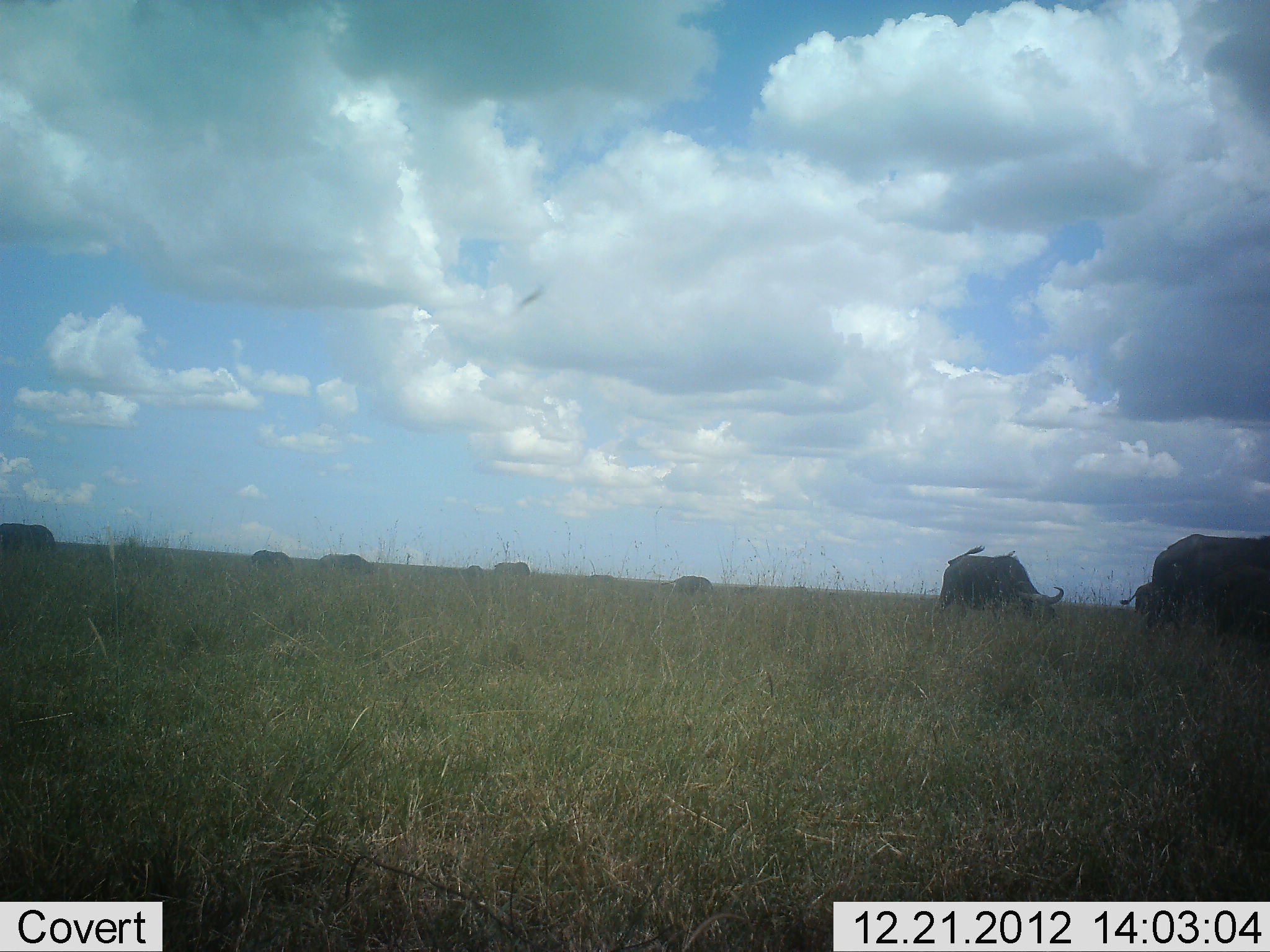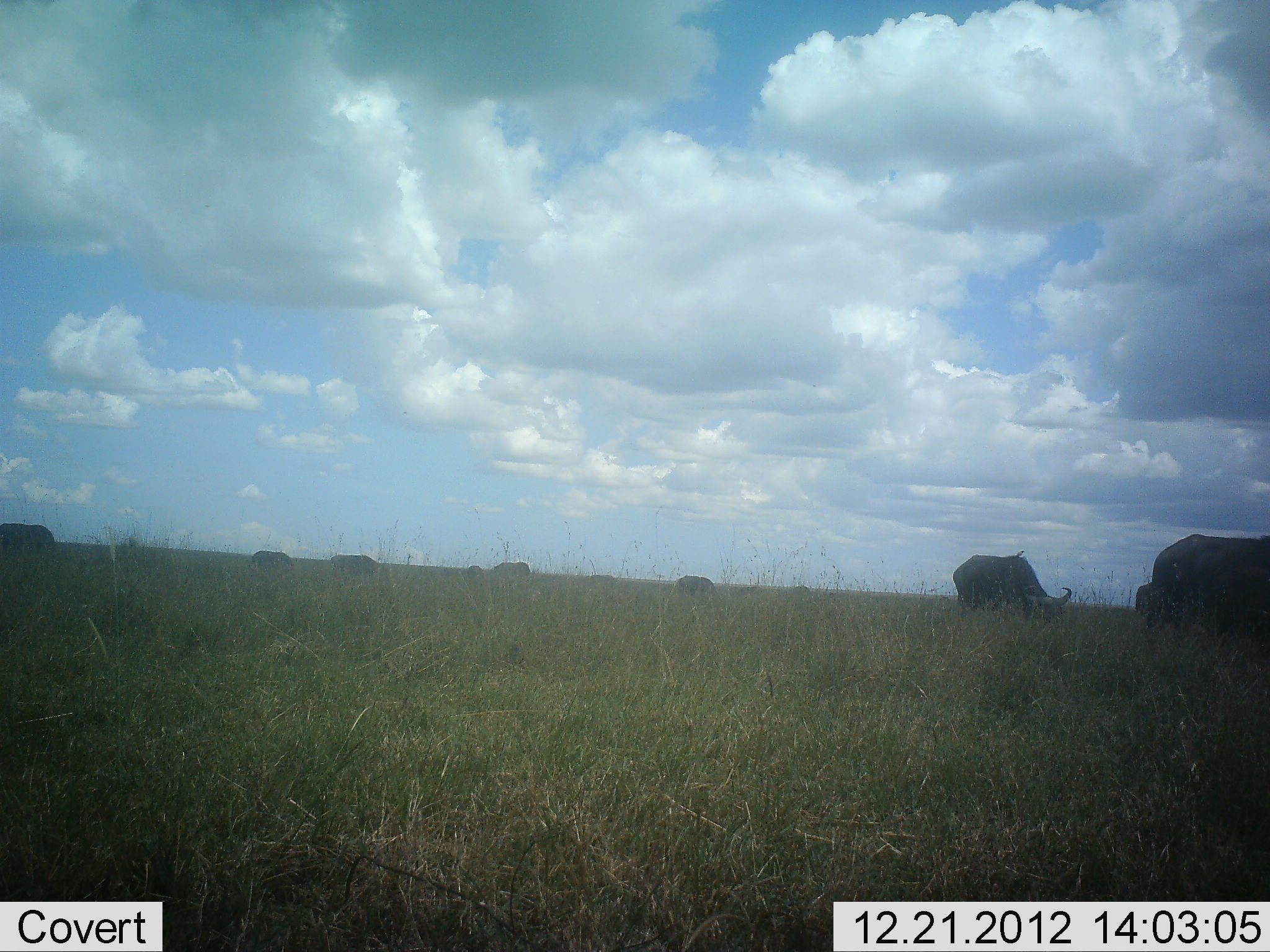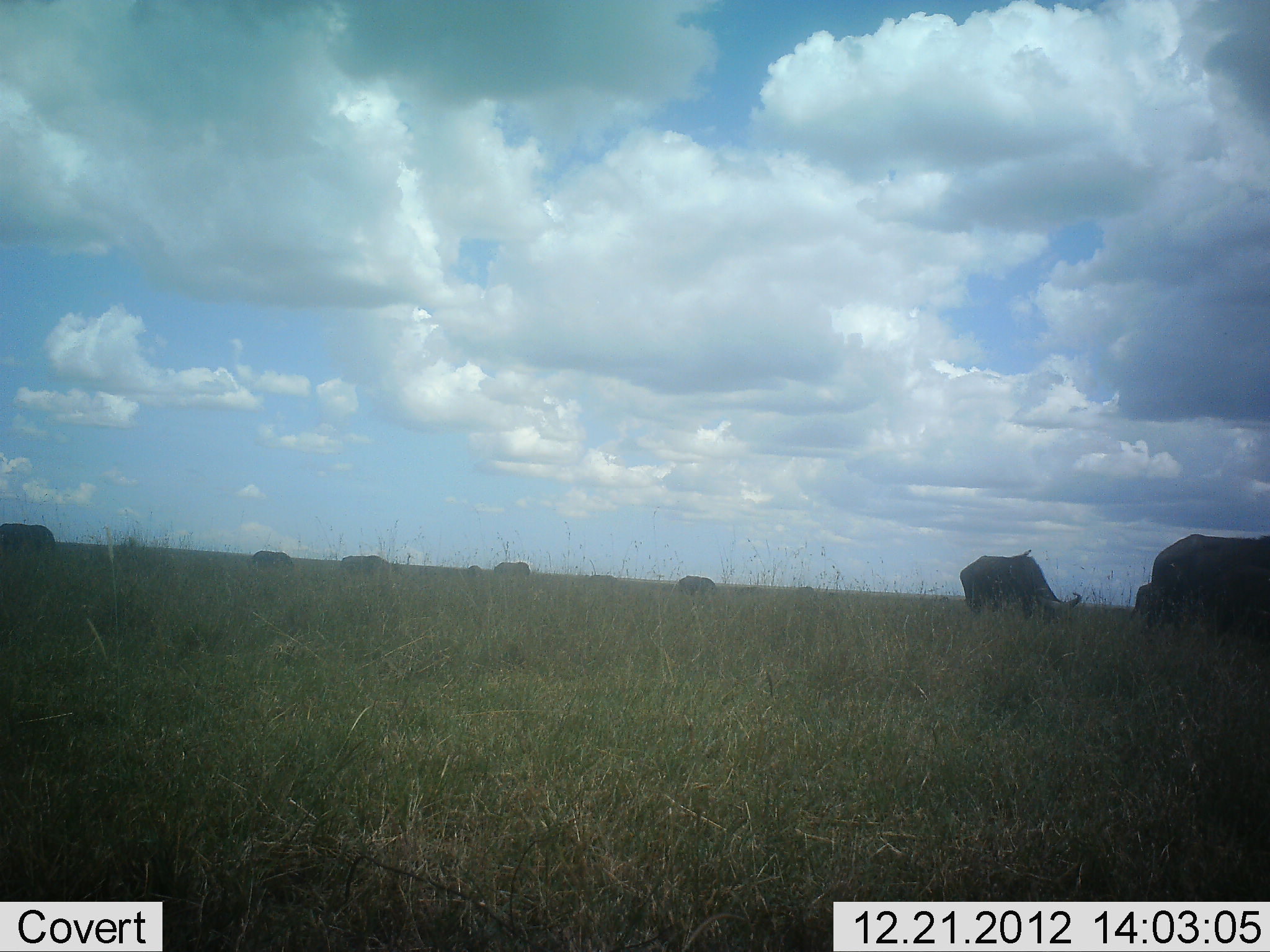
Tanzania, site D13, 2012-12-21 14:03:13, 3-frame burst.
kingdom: Animalia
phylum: Chordata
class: Mammalia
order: Artiodactyla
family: Bovidae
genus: Syncerus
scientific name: Syncerus caffer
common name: cape buffalo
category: buffalo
Buffalo (cape buffalo) (Syncerus caffer), count 9. Behavior (volunteer vote fractions): standing 35%, resting 0%, moving 35%, interacting 0%. Young present (vote fraction): 0%. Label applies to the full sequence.